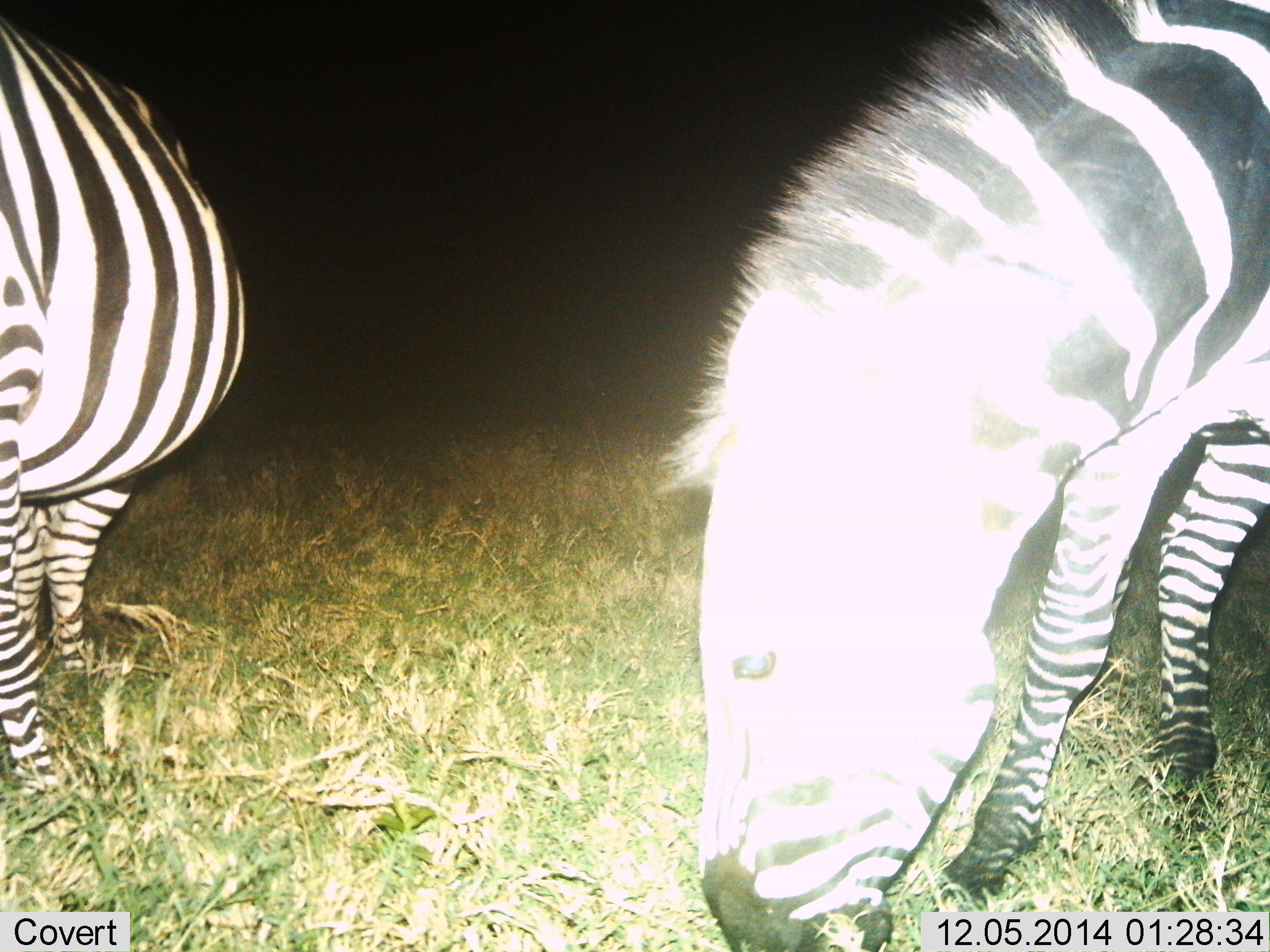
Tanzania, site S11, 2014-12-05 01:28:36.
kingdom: Animalia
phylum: Chordata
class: Mammalia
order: Perissodactyla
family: Equidae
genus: Equus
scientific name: Equus quagga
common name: plains zebra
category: zebra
Zebra (plains zebra) (Equus quagga), count 2. Behavior (volunteer vote fractions): standing 30%, resting 0%, moving 0%, interacting 0%. Young present (vote fraction): 0%. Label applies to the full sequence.